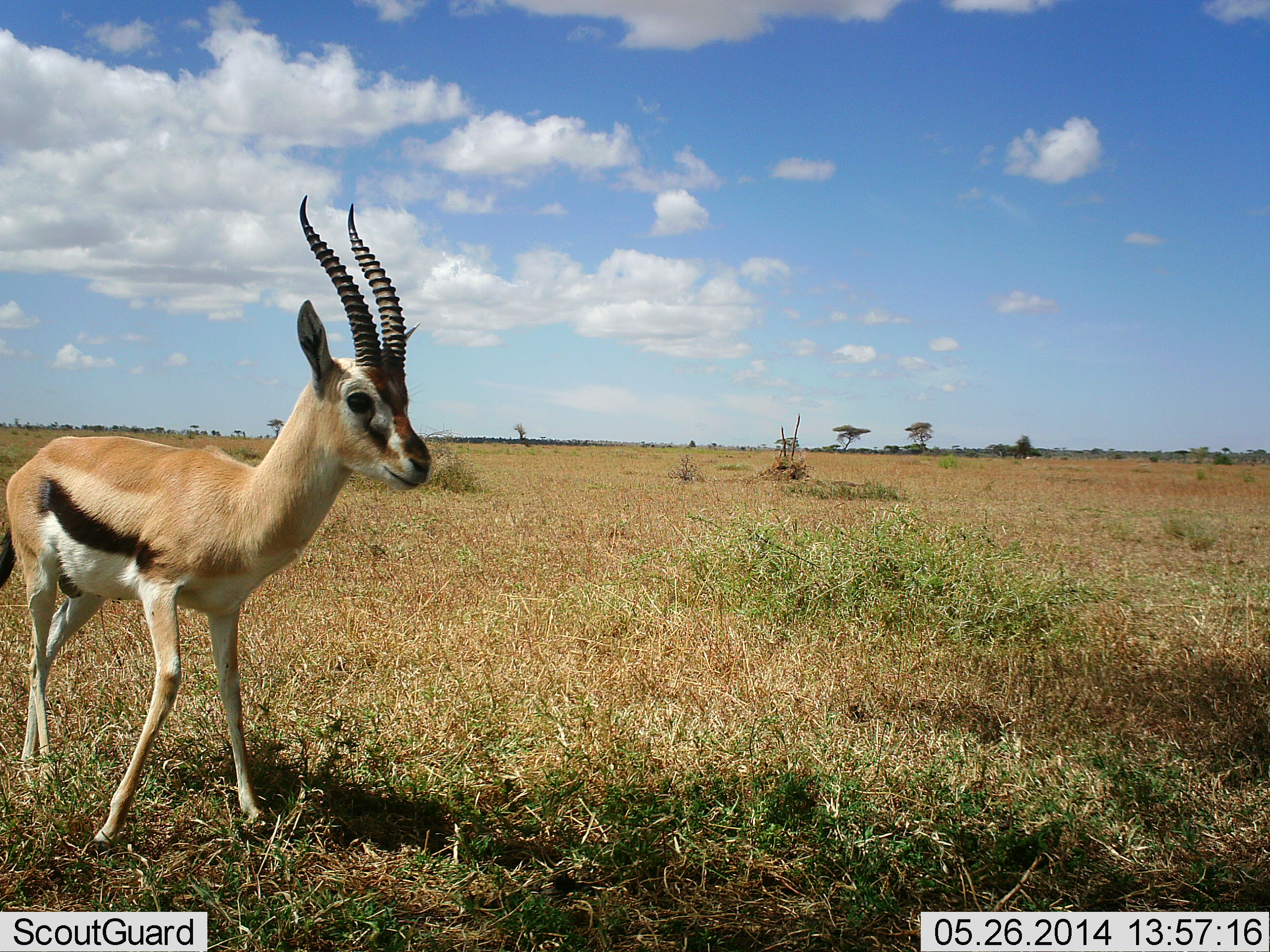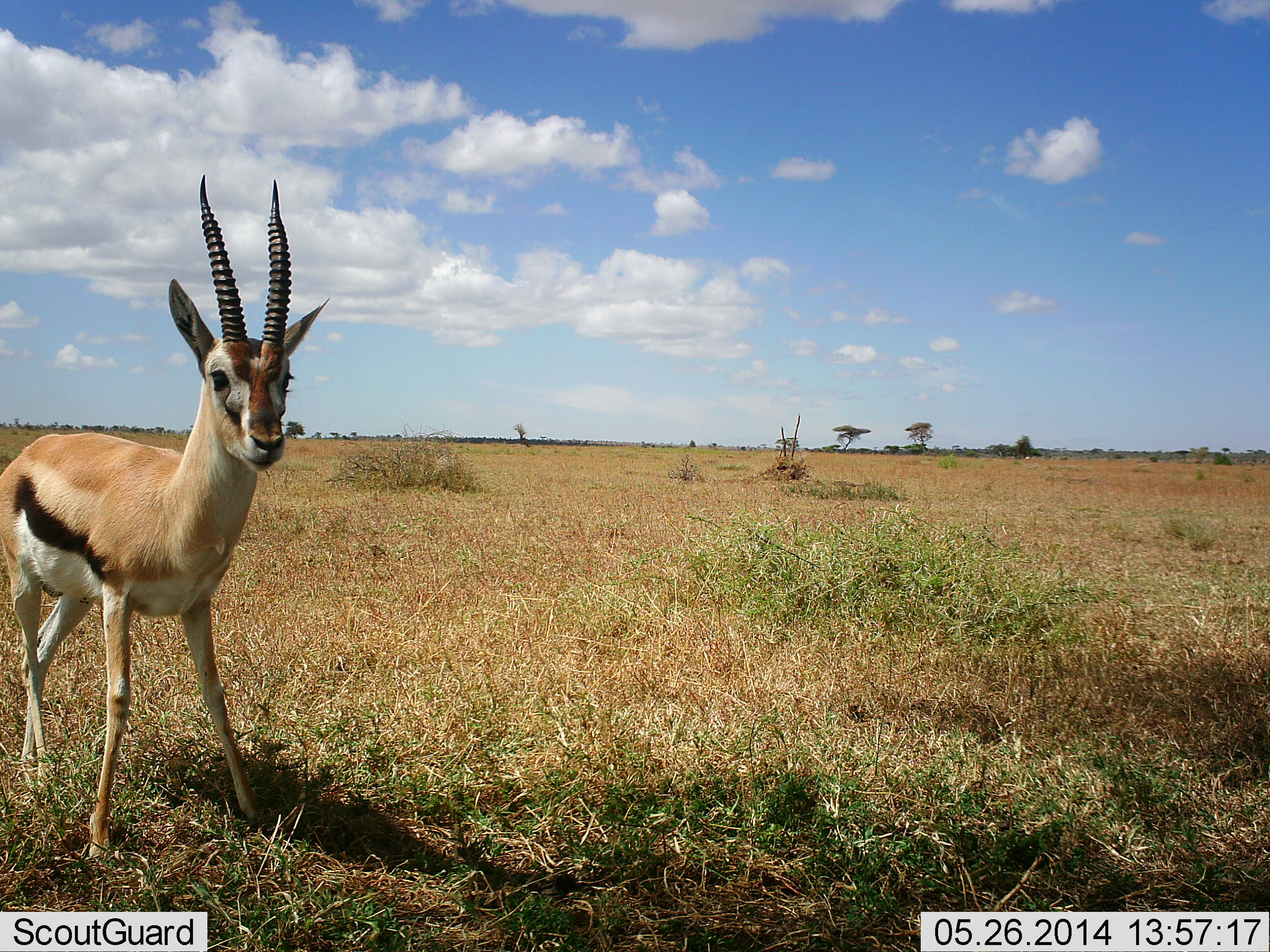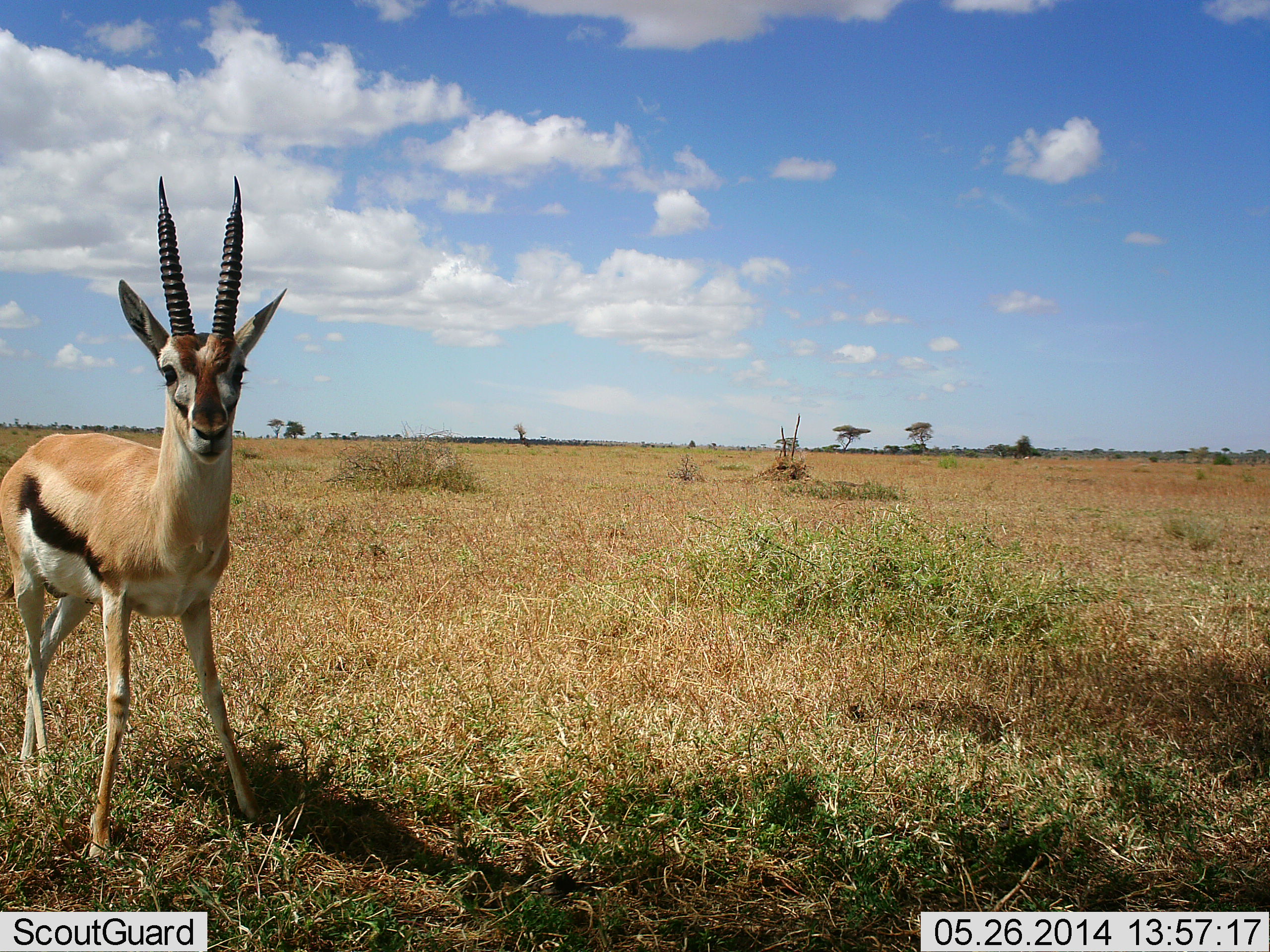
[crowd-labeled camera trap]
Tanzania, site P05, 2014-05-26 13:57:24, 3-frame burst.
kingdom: Animalia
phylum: Chordata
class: Mammalia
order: Artiodactyla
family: Bovidae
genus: Eudorcas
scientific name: Eudorcas thomsonii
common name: thomson's gazelle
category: gazellethomsons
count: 1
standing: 80%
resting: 0%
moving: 20%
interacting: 0%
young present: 0%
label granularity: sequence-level